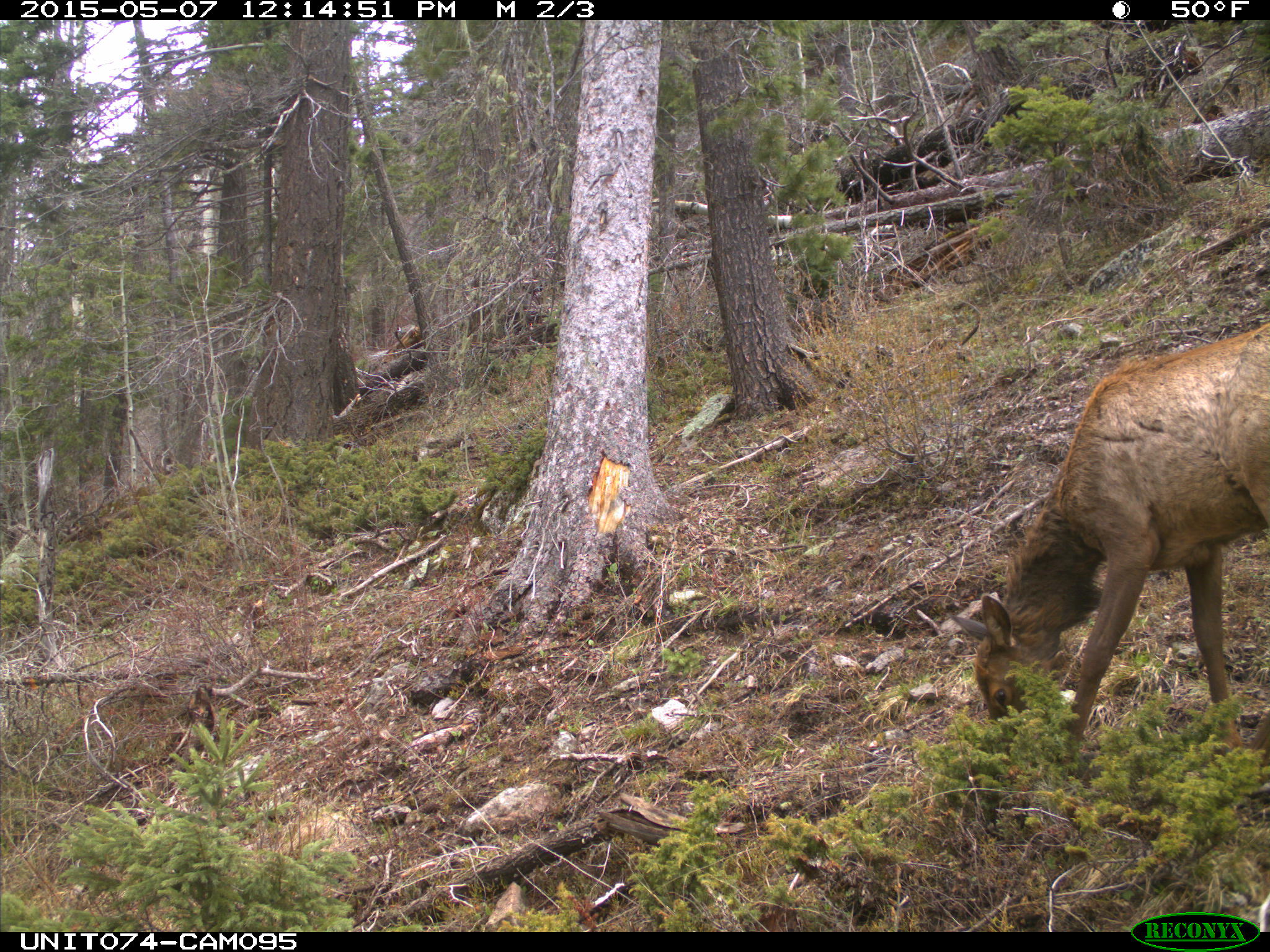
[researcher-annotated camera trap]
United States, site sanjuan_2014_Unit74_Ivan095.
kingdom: Animalia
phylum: Chordata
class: Mammalia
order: Artiodactyla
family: Cervidae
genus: Cervus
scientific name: Cervus elaphus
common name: red deer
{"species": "Cervus elaphus (red deer)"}